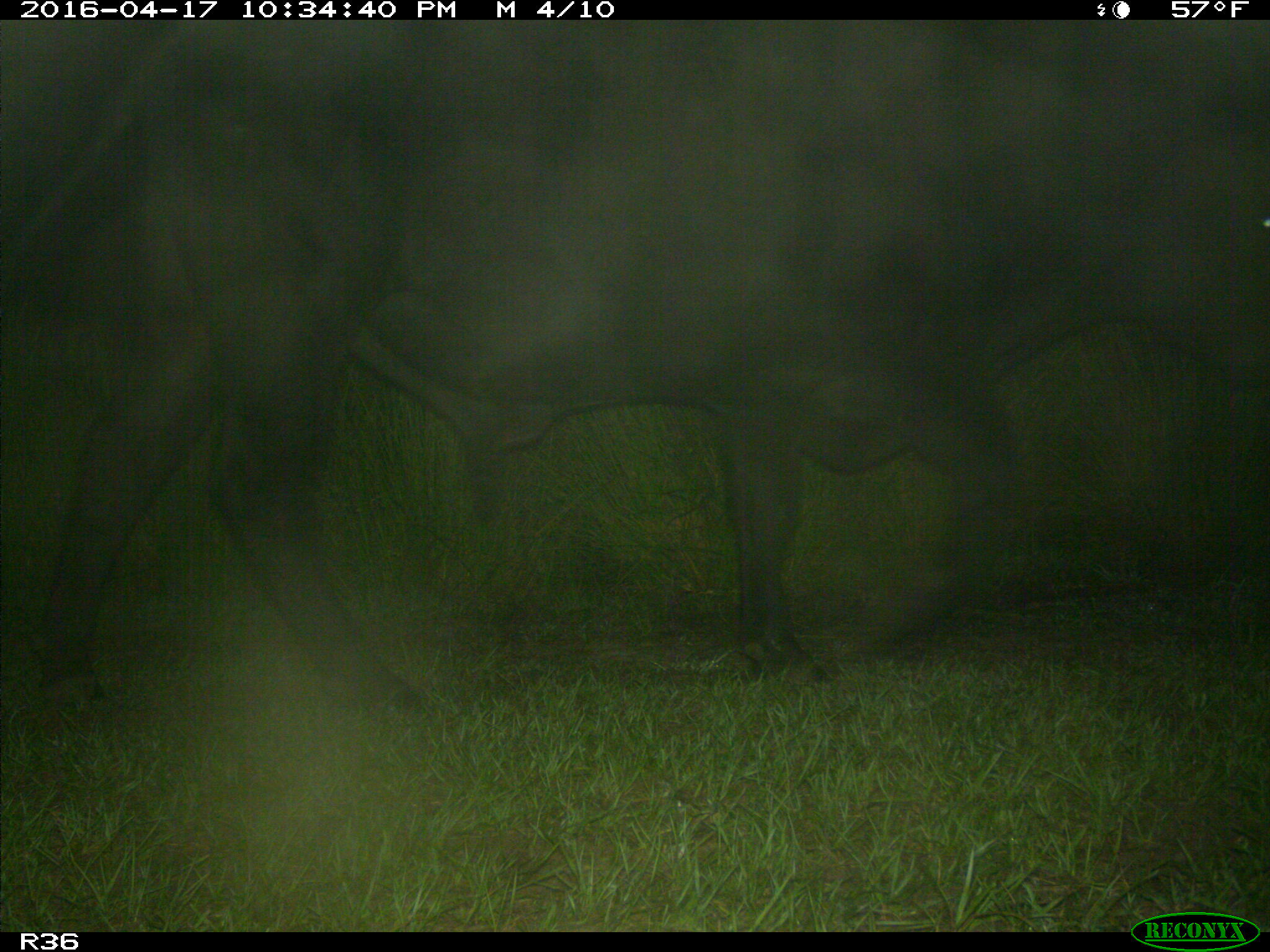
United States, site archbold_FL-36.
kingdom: Animalia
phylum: Chordata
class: Mammalia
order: Artiodactyla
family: Bovidae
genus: Bos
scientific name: Bos taurus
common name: domestic cow